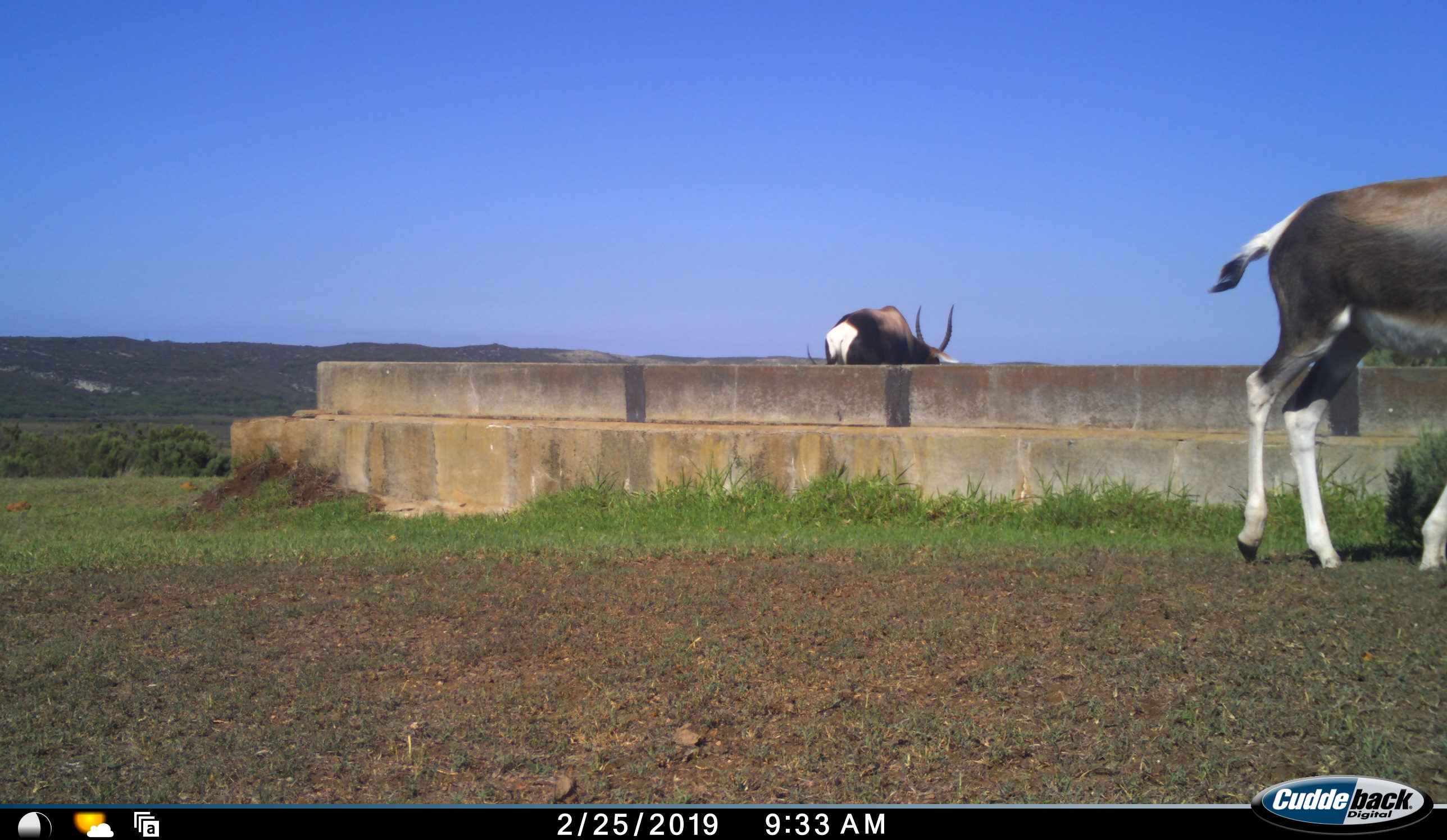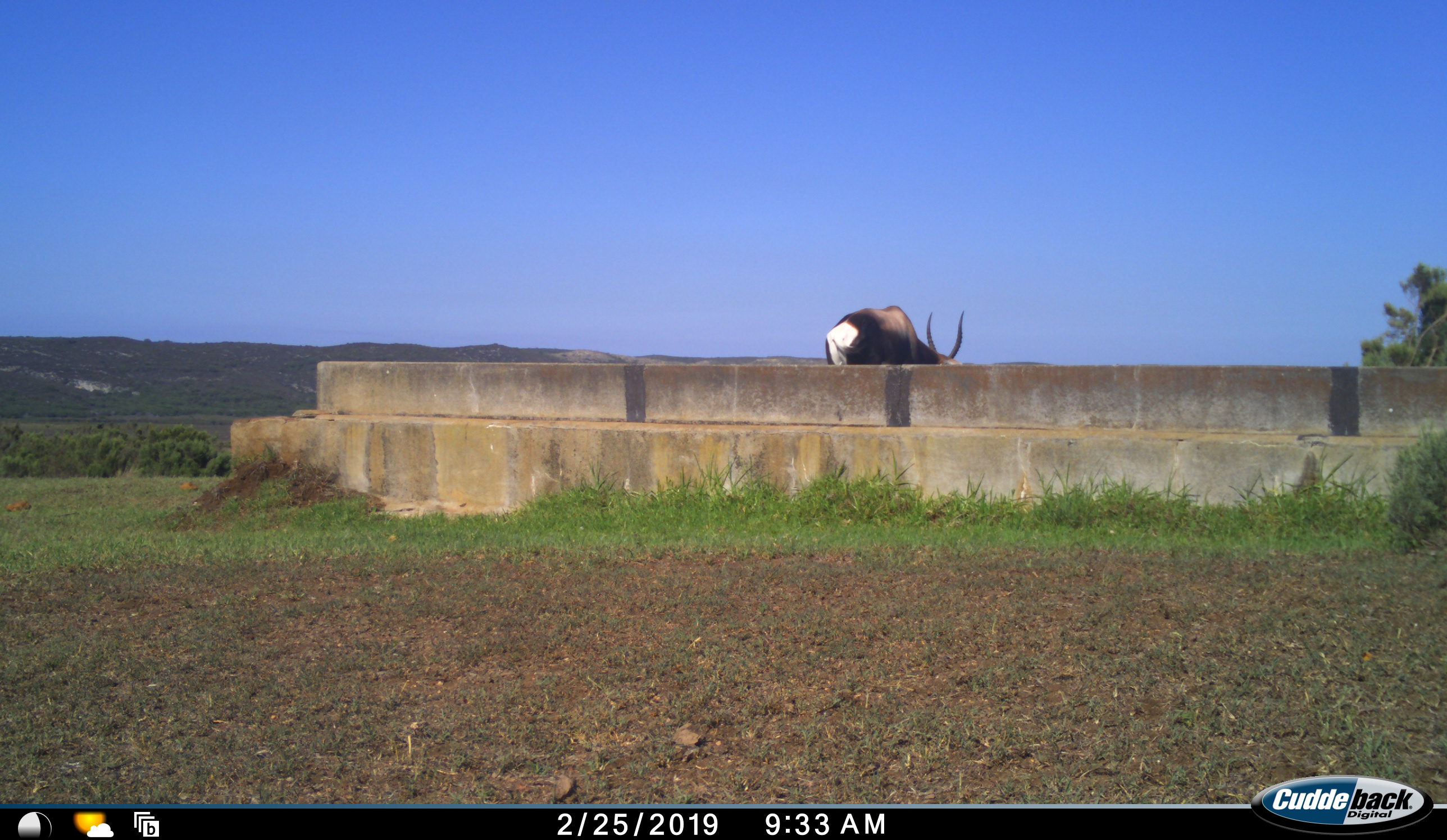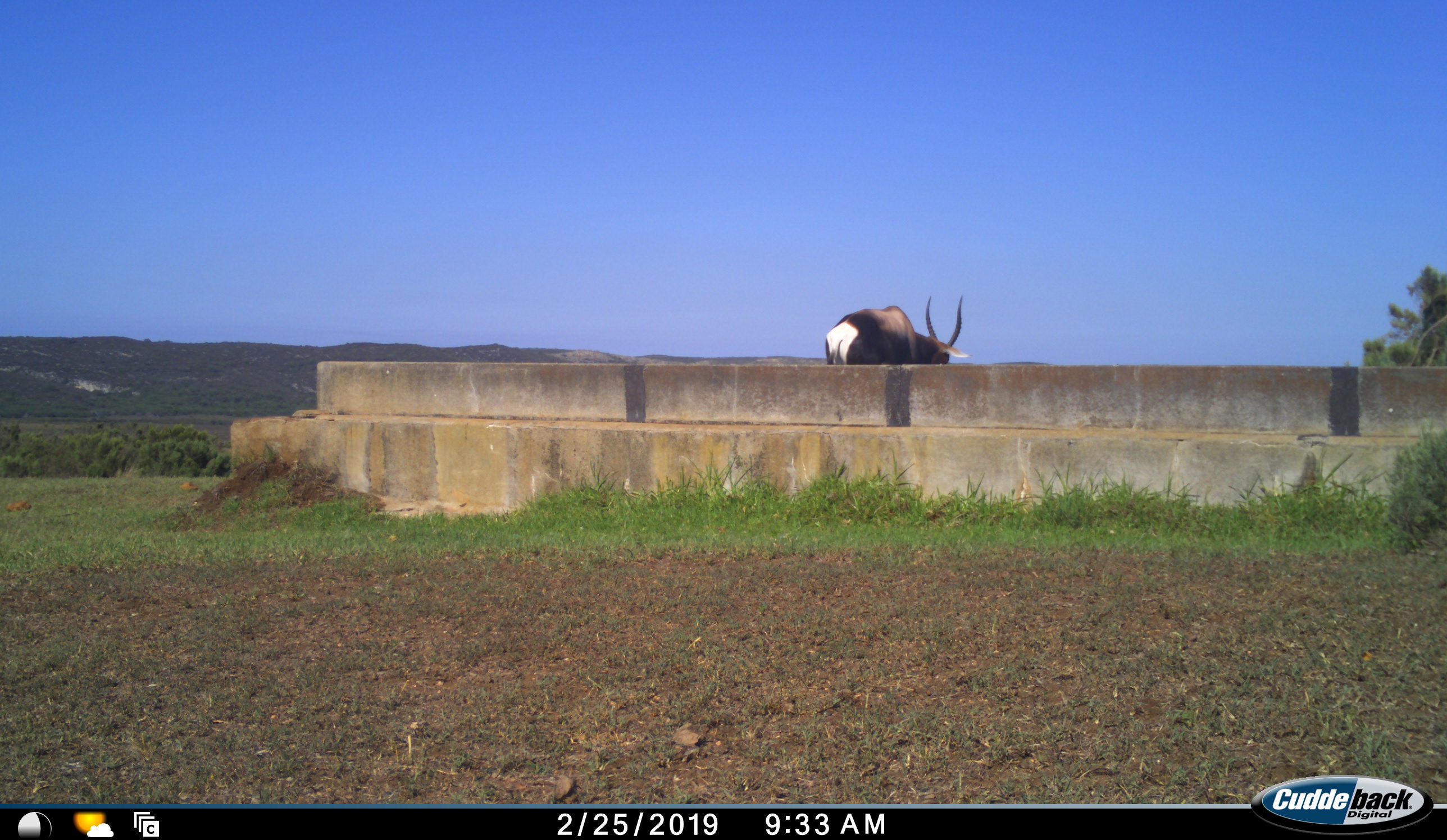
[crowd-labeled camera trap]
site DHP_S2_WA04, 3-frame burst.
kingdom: Animalia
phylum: Chordata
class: Mammalia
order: Artiodactyla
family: Bovidae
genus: Damaliscus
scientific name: Damaliscus pygargus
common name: bontebok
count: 2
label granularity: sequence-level